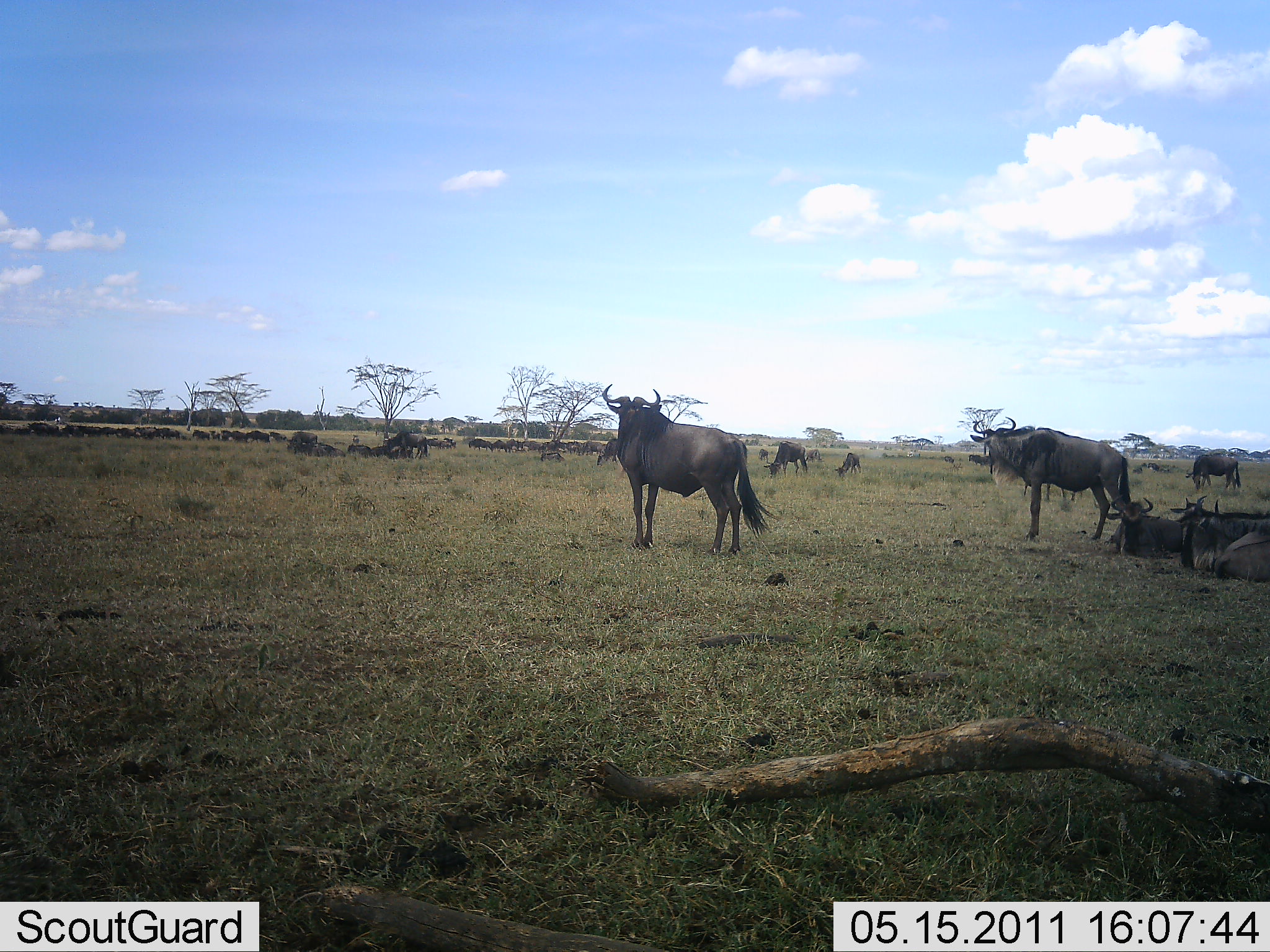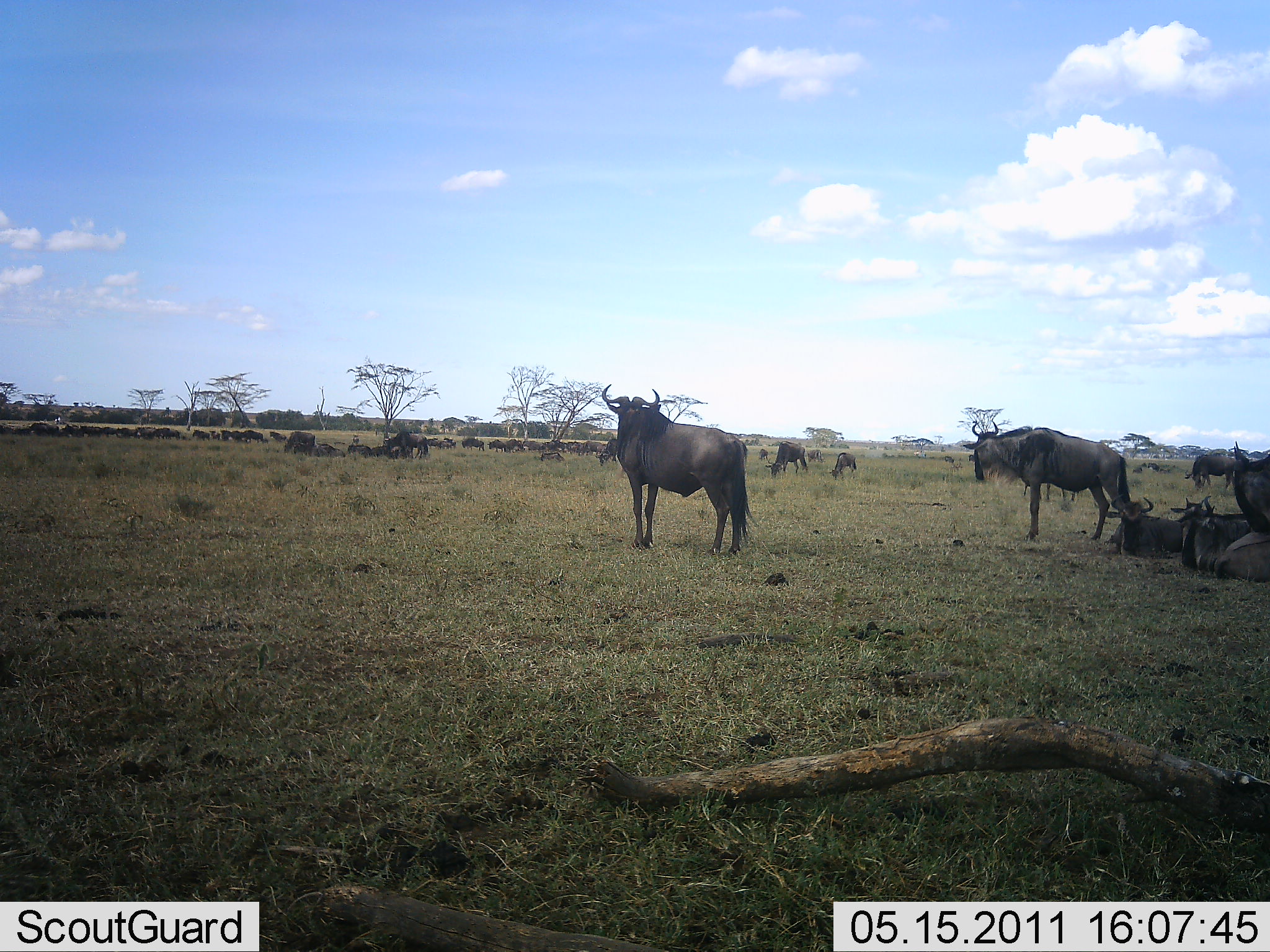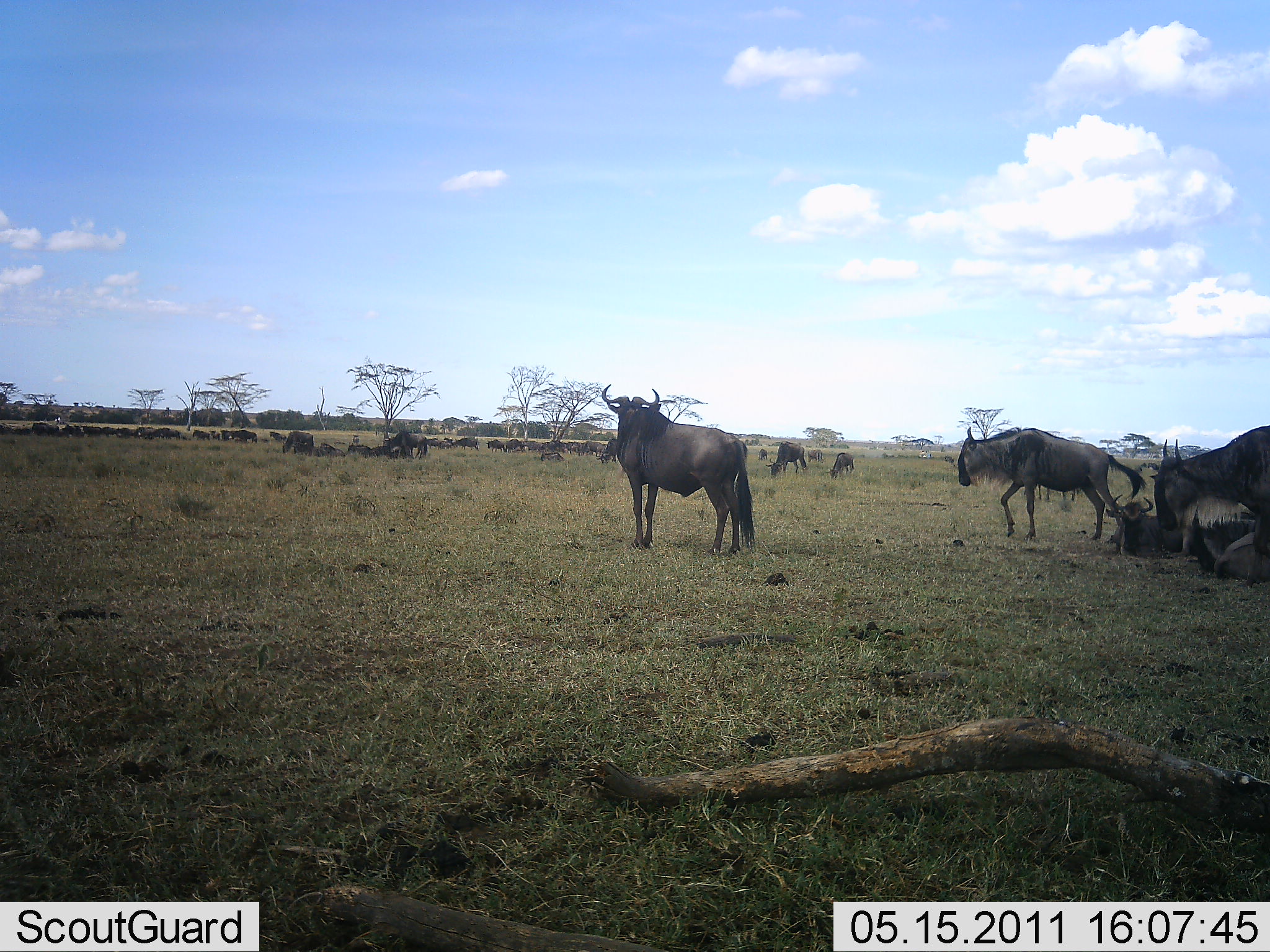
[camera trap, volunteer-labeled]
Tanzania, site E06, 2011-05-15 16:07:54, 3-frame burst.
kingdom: Animalia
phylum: Chordata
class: Mammalia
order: Artiodactyla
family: Bovidae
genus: Connochaetes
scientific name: Connochaetes taurinus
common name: blue wildebeest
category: wildebeest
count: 11-50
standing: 93%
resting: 67%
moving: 40%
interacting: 0%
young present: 0%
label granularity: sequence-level